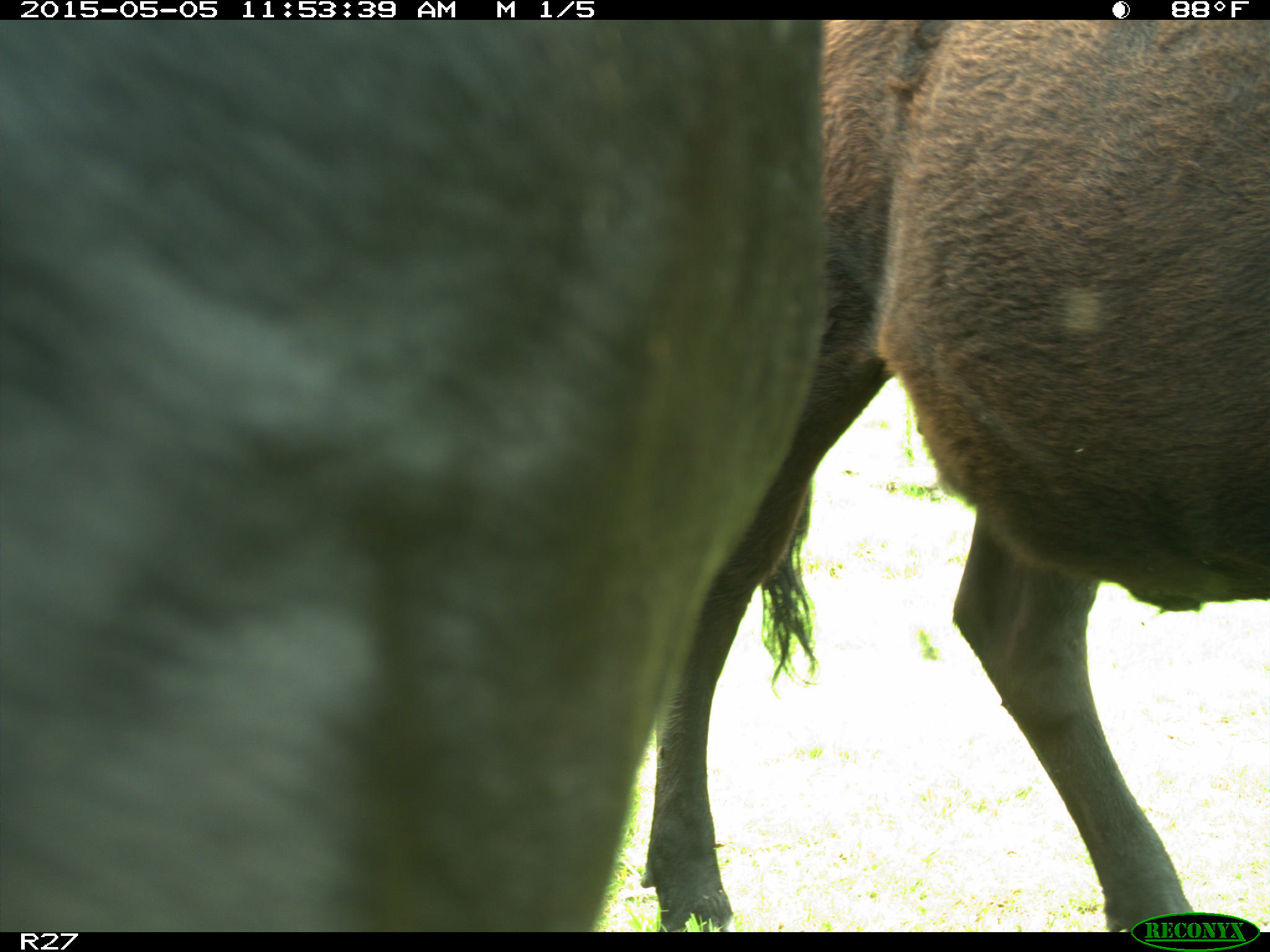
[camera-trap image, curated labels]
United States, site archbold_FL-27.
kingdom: Animalia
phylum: Chordata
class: Mammalia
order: Artiodactyla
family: Bovidae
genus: Bos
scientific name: Bos taurus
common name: domestic cow